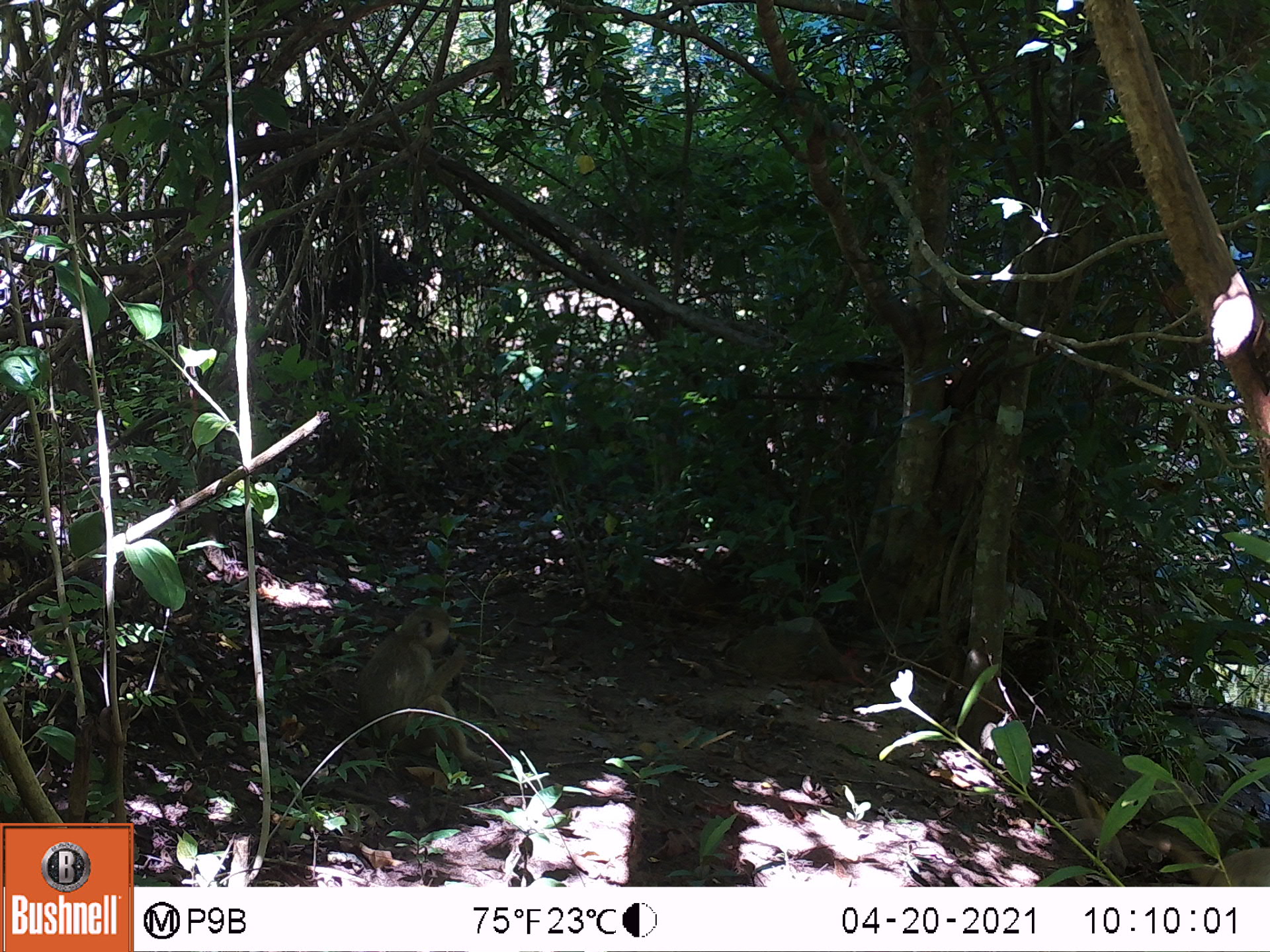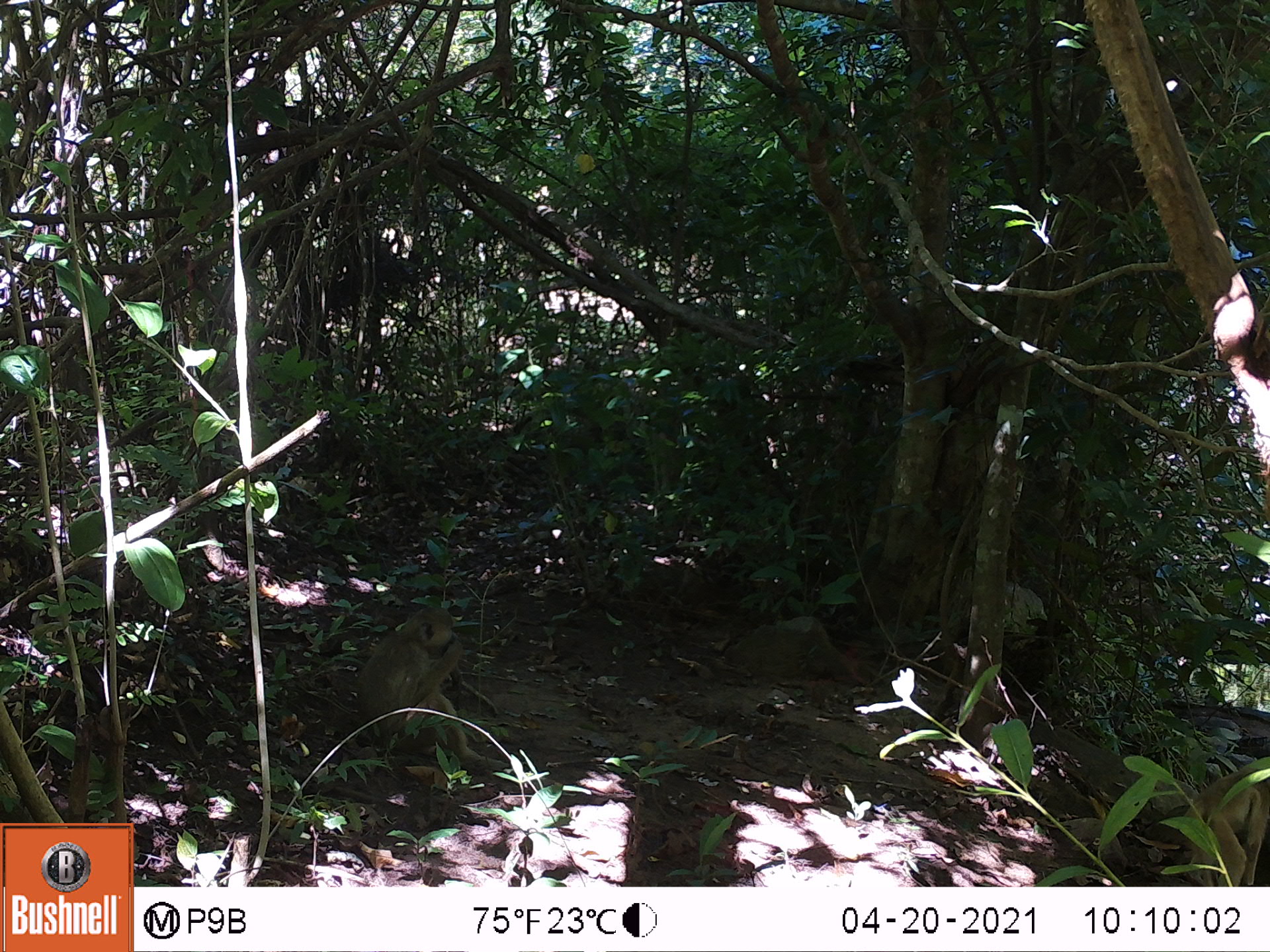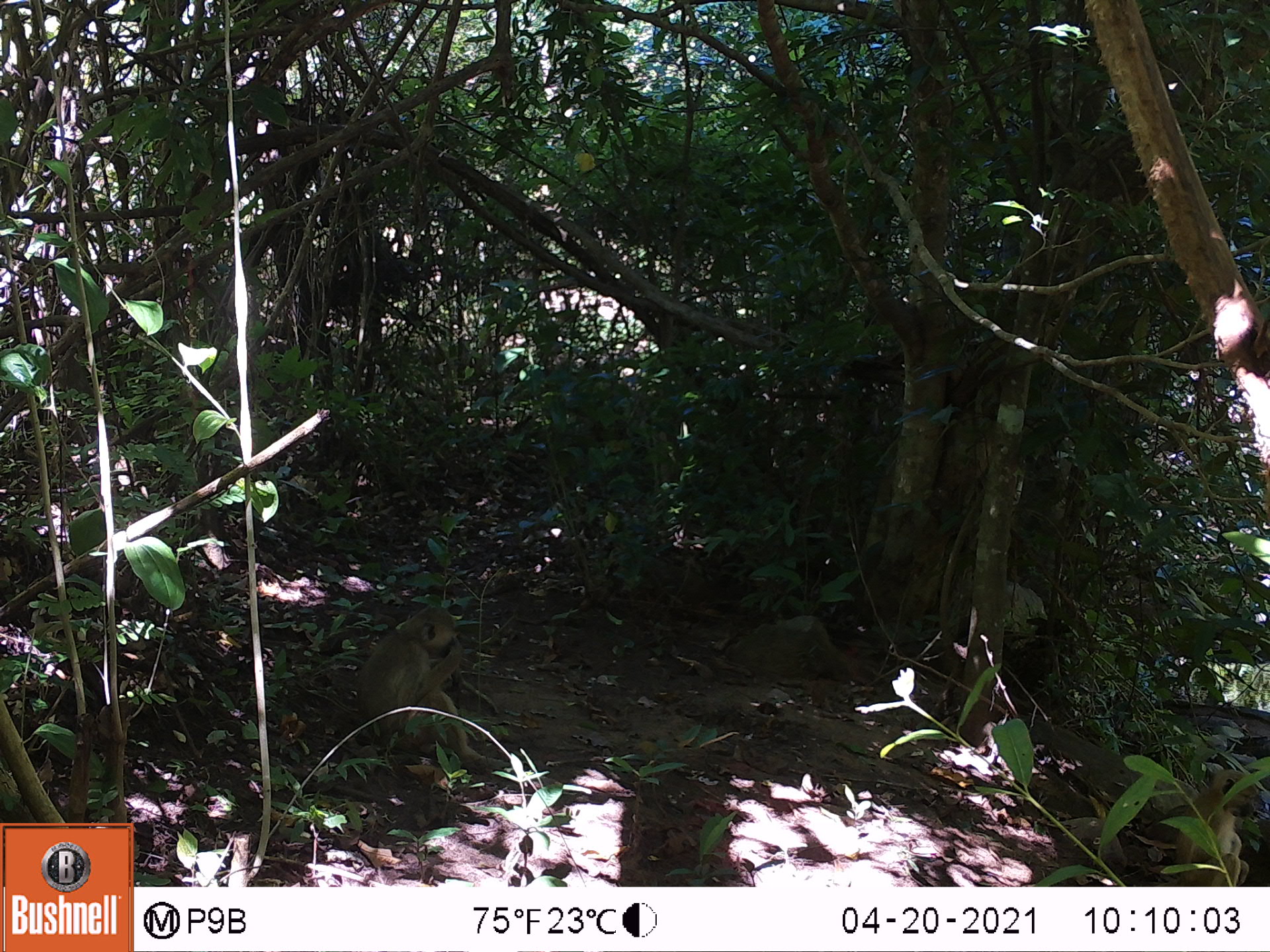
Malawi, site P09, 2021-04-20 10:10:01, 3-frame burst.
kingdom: Animalia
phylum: Chordata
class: Mammalia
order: Primates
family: Cercopithecidae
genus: Papio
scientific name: Papio cynocephalus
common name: yellow baboon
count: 1